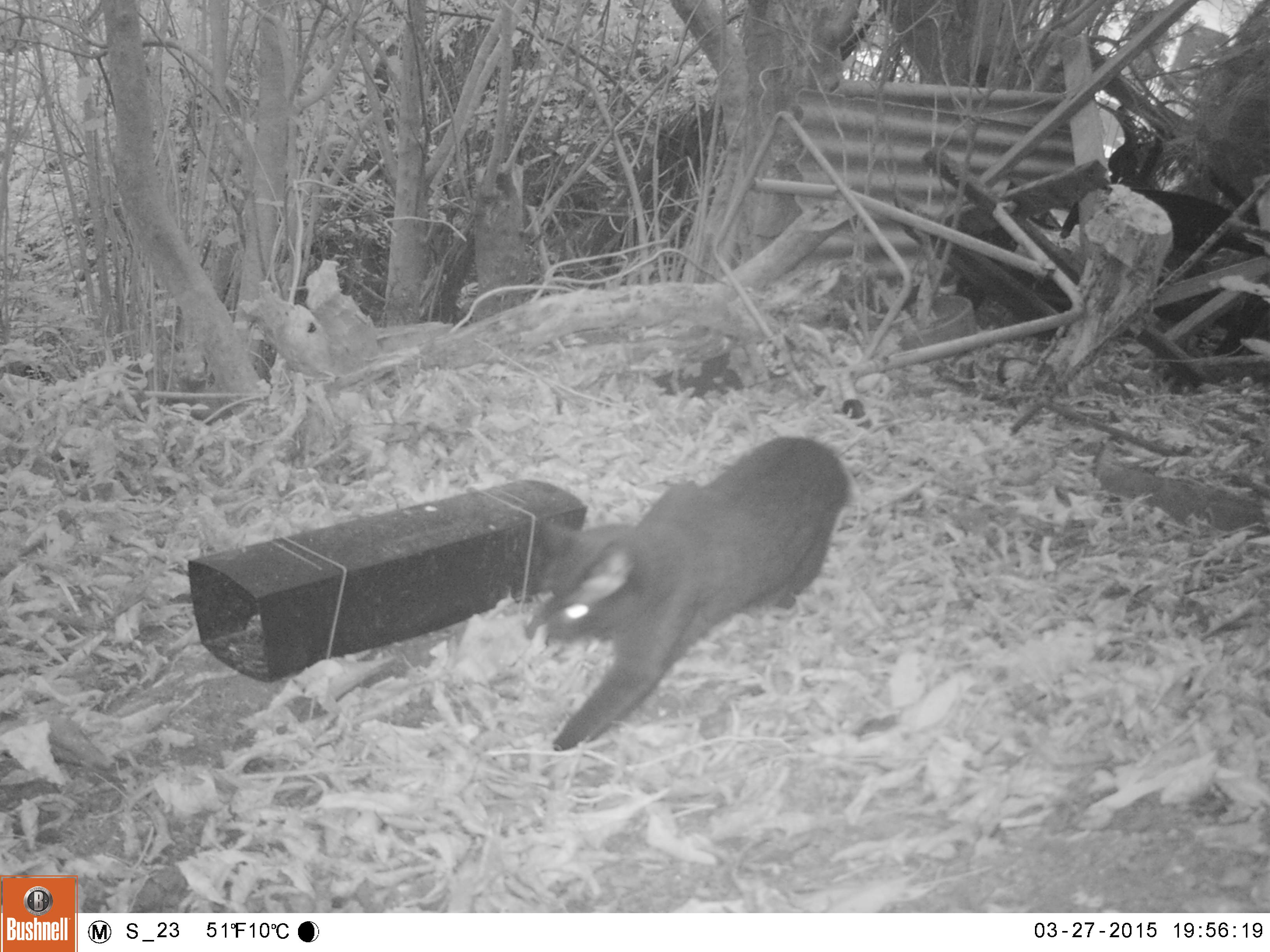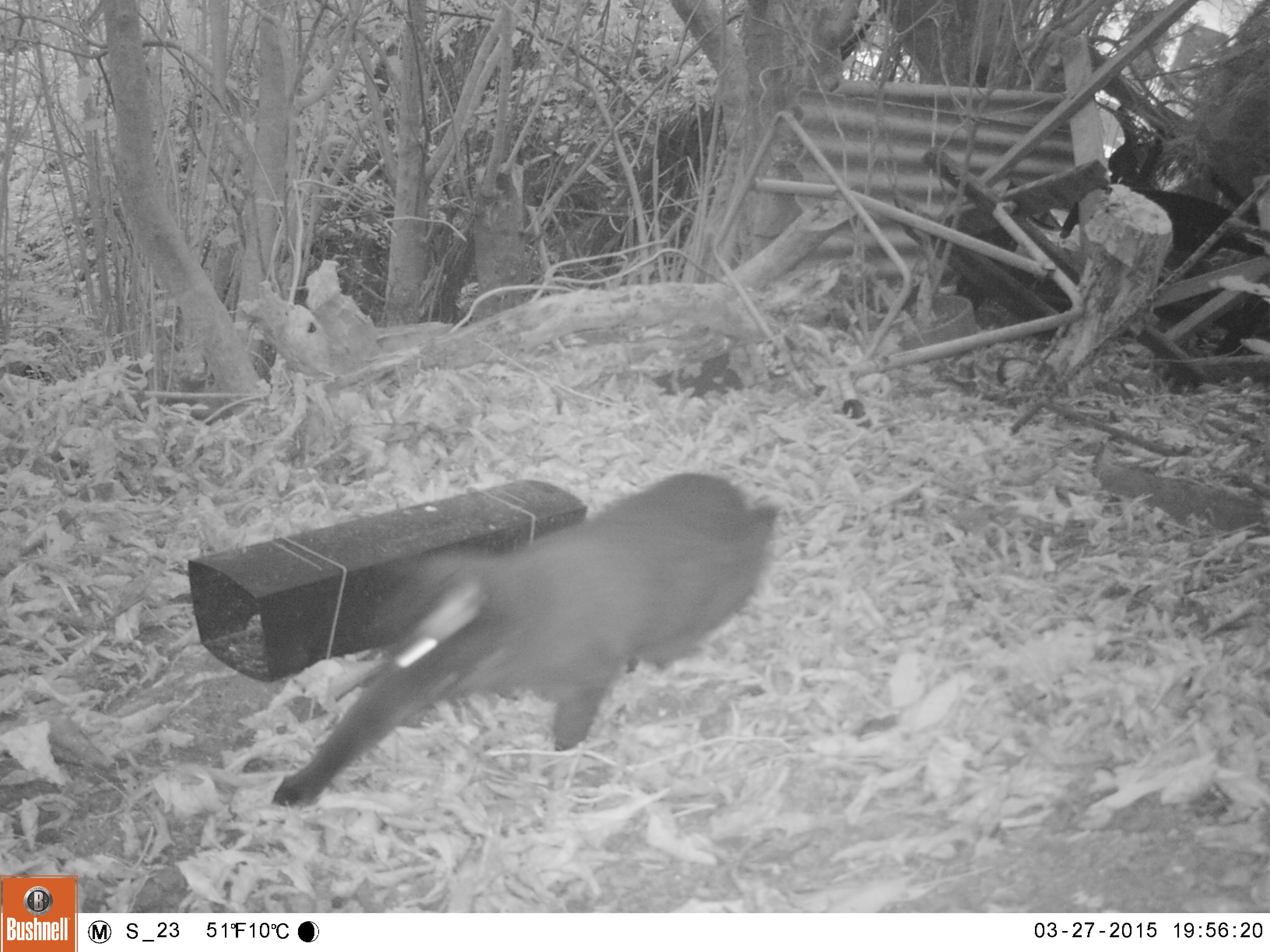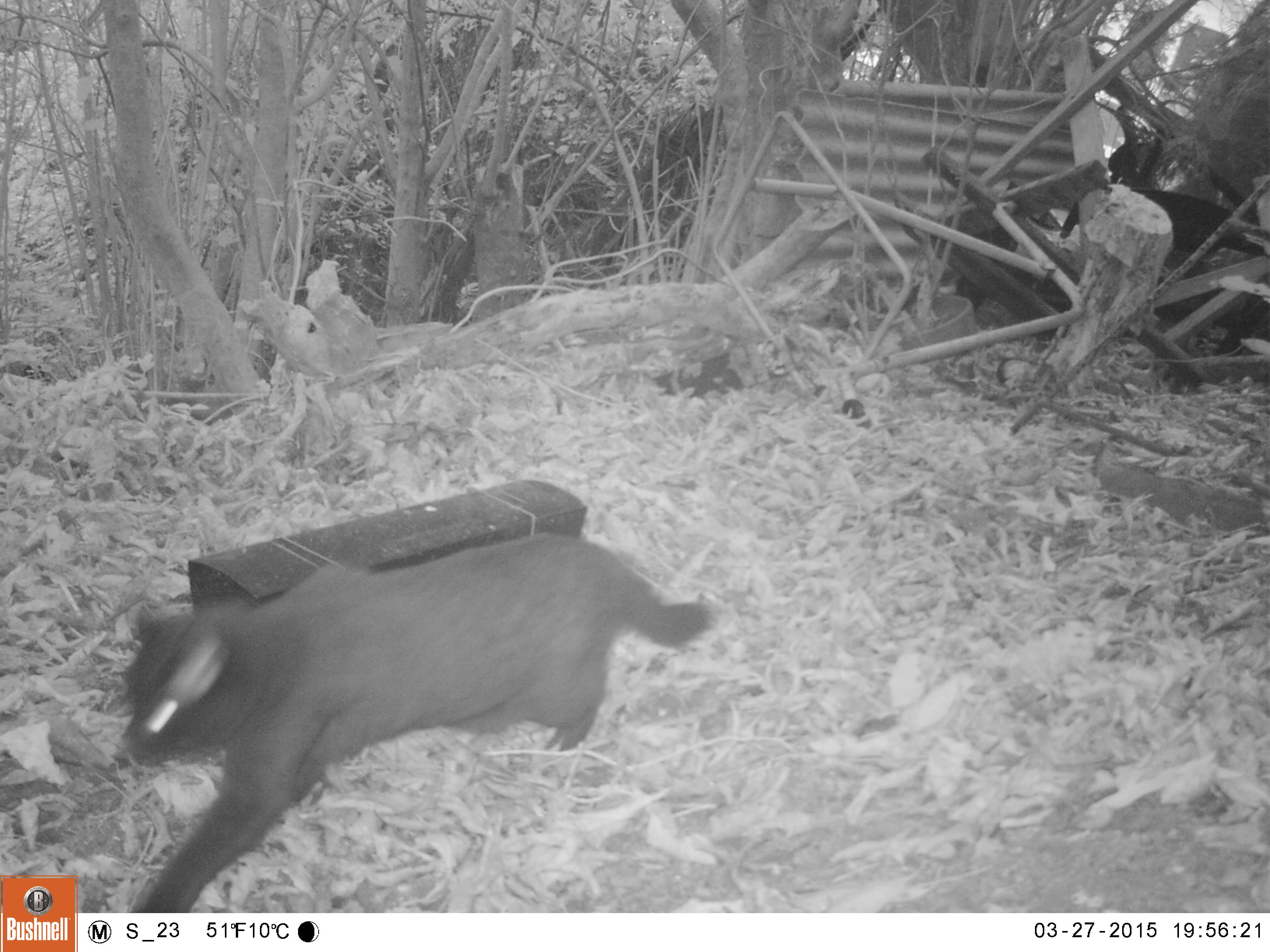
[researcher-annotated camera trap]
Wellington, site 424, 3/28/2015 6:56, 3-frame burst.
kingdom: Animalia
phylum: Chordata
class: Mammalia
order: Carnivora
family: Felidae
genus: Felis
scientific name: Felis catus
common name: cat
Cat (Felis catus).